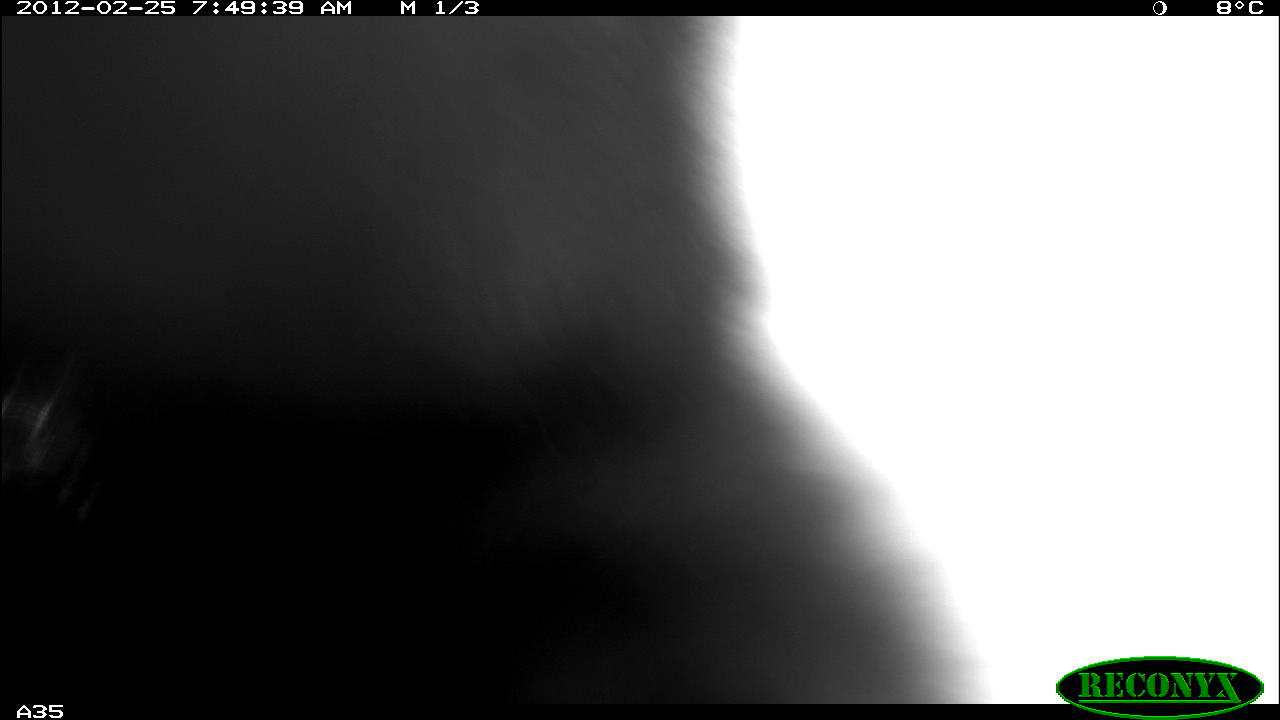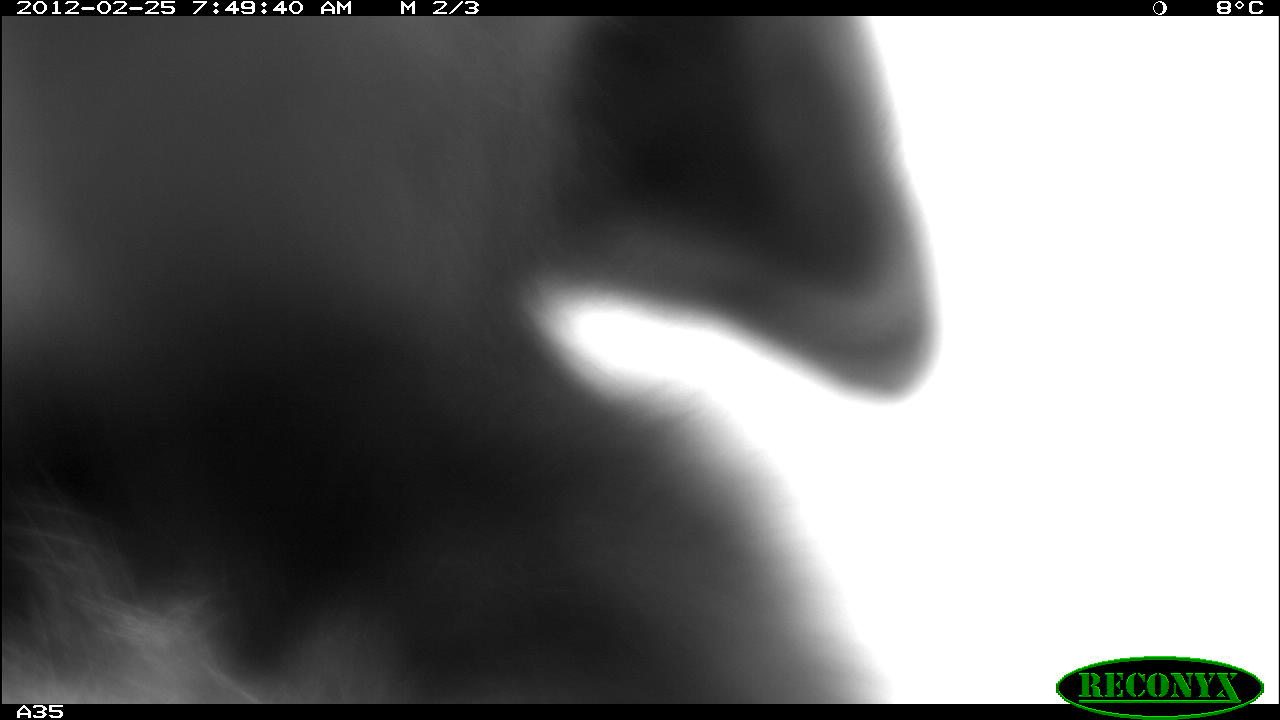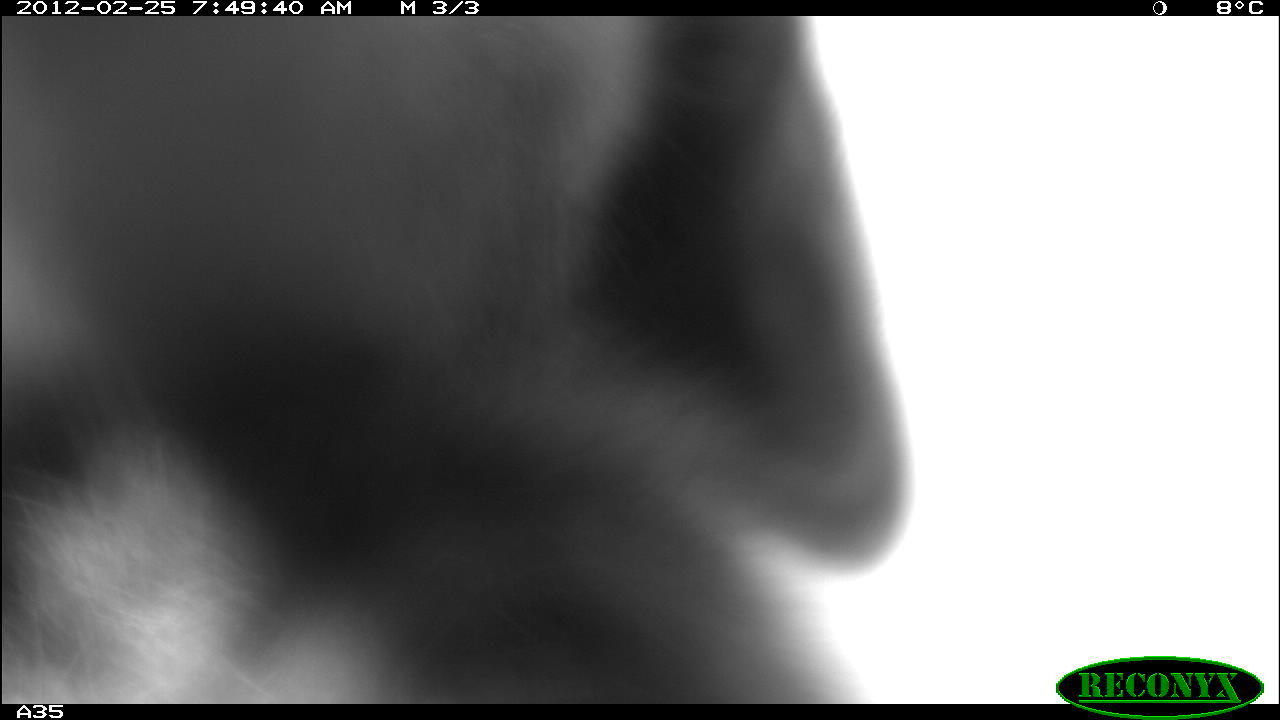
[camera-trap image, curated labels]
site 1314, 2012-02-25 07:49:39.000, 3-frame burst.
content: unidentified animal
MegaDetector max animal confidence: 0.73